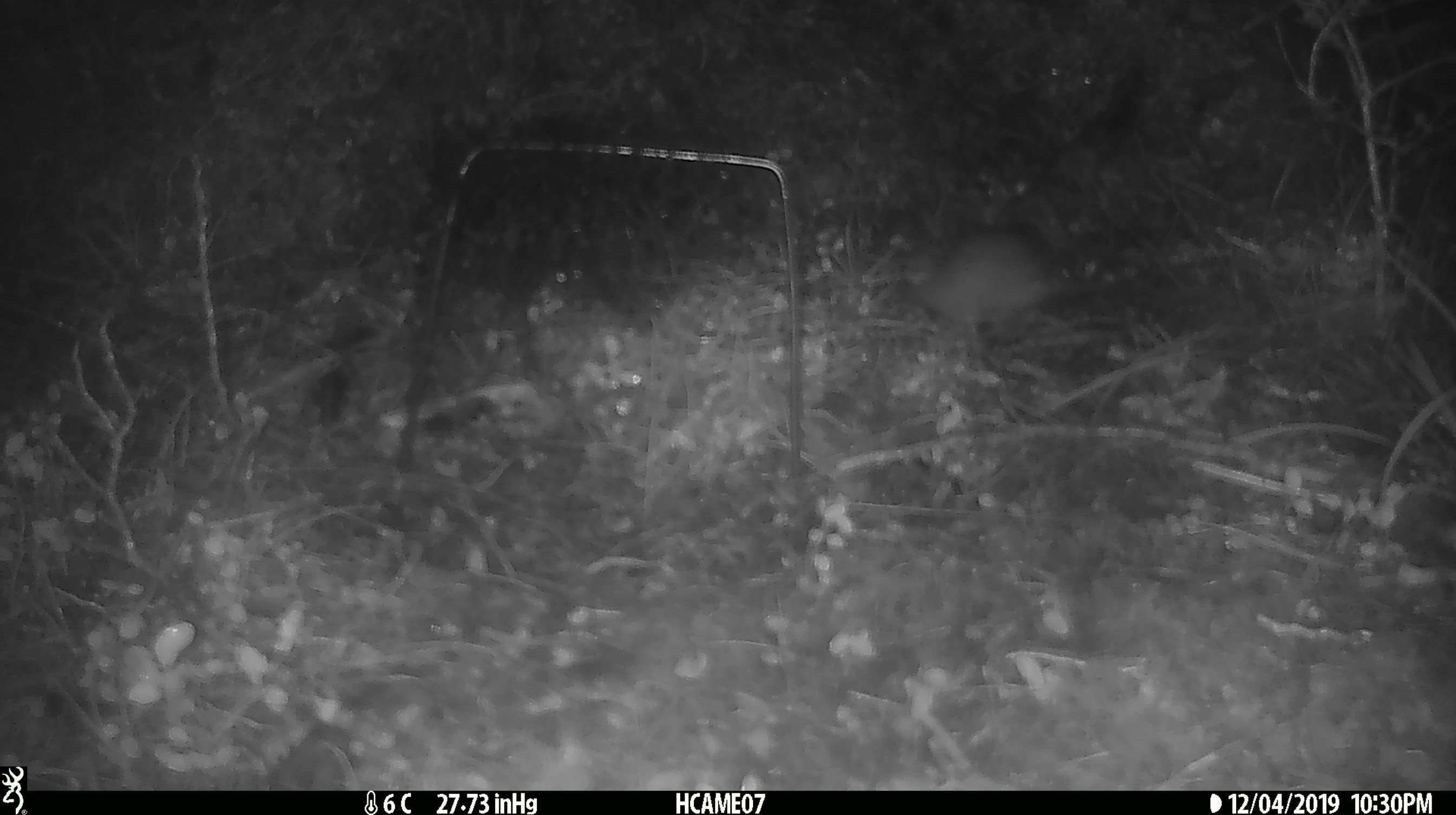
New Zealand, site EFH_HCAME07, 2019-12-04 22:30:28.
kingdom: Animalia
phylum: Chordata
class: Mammalia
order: Rodentia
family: Muridae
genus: Mus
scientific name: Mus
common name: mouse